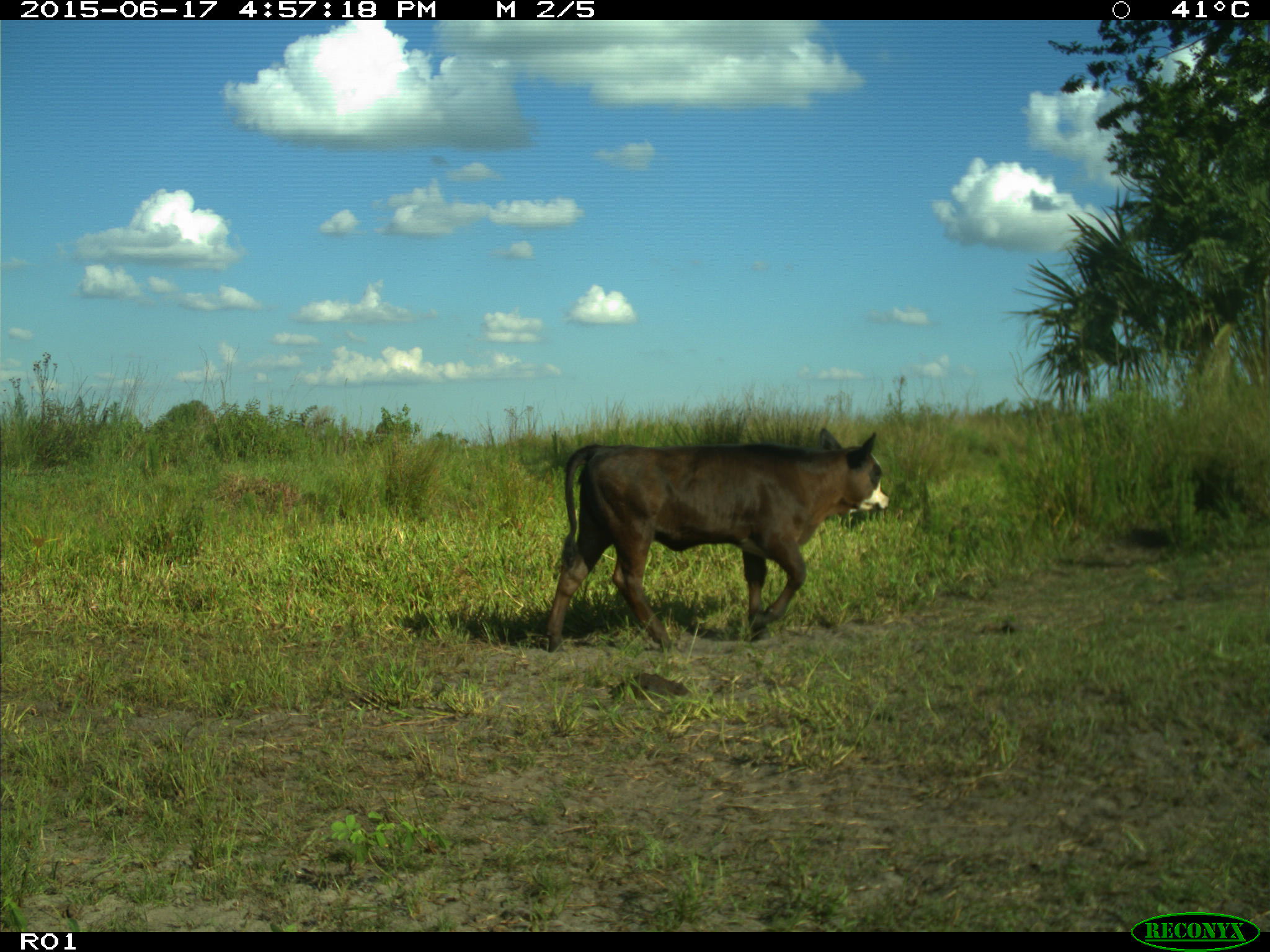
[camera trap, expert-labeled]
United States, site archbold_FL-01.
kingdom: Animalia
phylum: Chordata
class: Mammalia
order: Artiodactyla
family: Bovidae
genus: Bos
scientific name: Bos taurus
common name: domestic cow